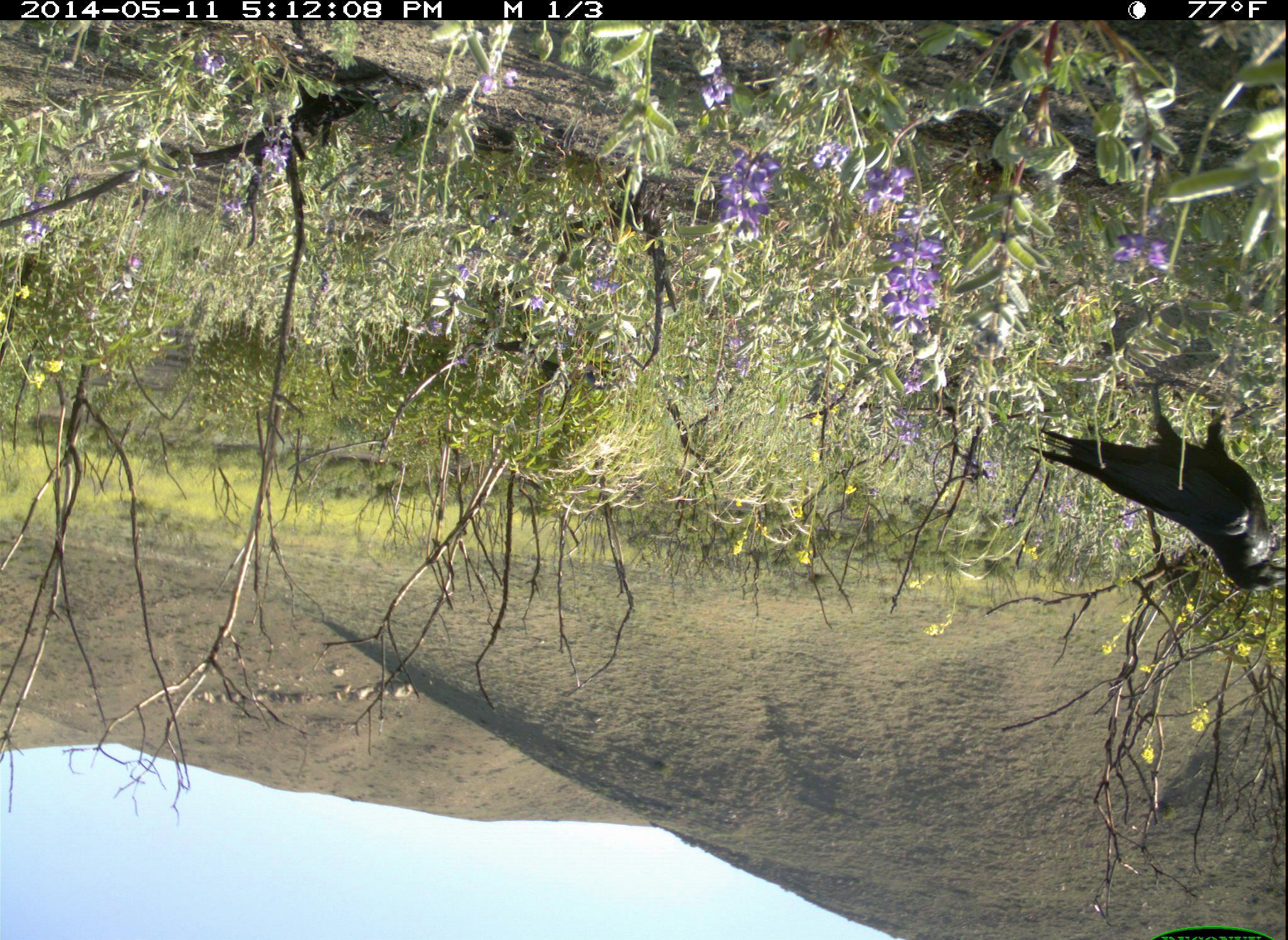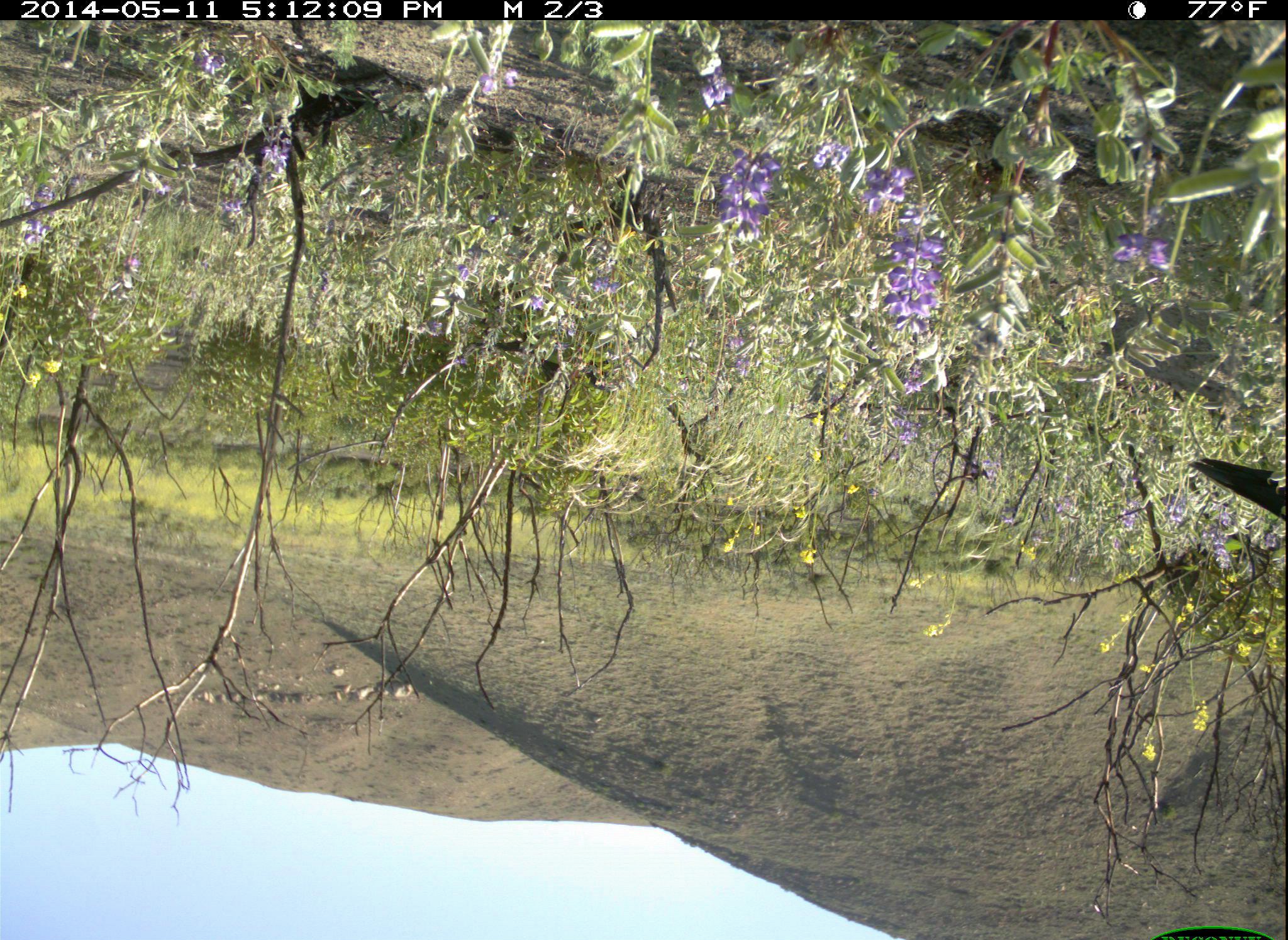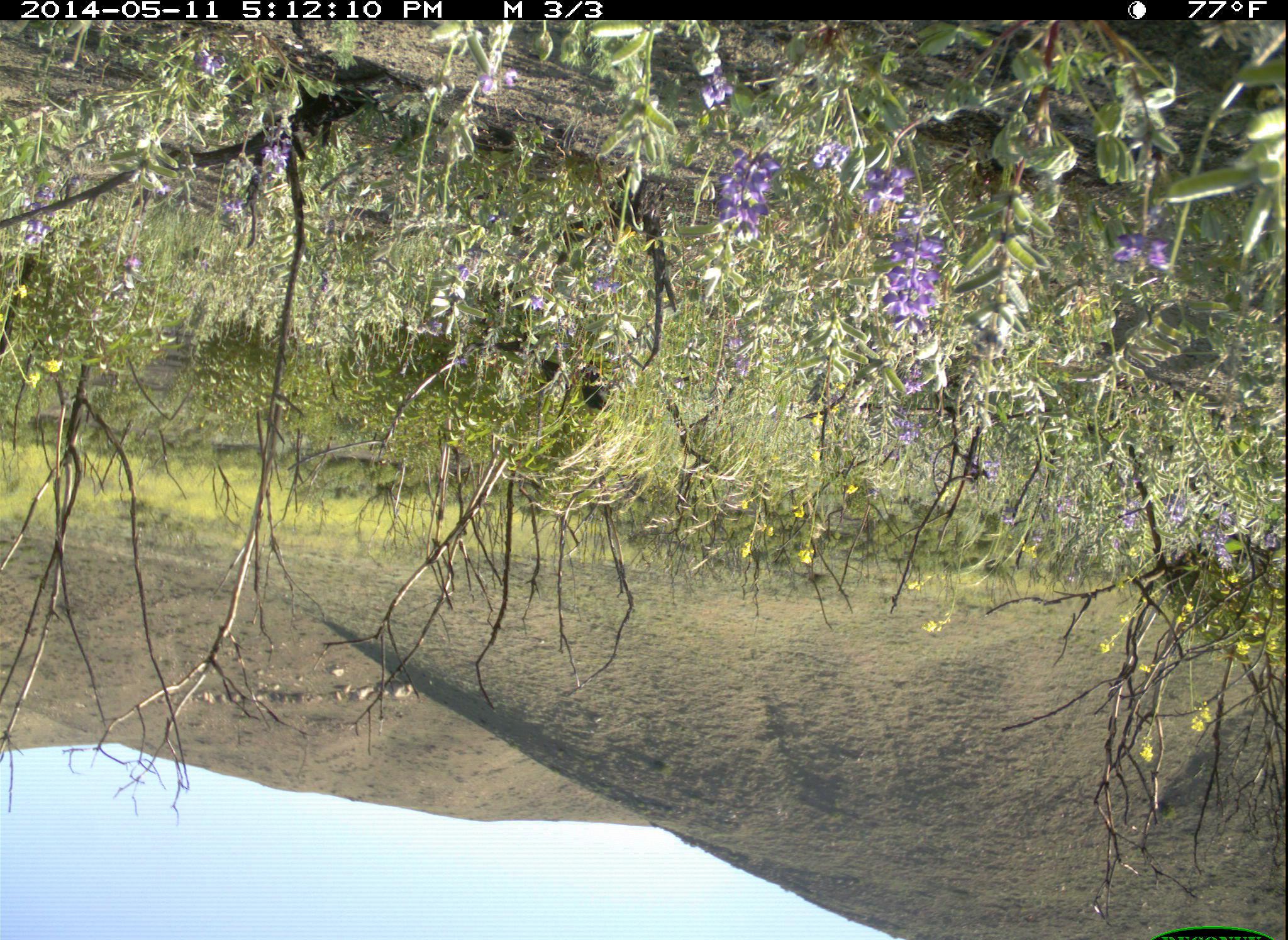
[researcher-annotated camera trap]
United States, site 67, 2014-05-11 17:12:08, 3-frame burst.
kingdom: Animalia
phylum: Chordata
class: Aves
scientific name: Aves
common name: bird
Bird (Aves).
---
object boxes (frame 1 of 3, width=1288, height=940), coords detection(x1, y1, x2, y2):
bird: detection(1023, 377, 1288, 590)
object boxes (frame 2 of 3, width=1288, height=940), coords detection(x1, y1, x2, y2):
bird: detection(468, 326, 613, 395); detection(1184, 449, 1288, 521)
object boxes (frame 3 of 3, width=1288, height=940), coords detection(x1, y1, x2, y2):
bird: detection(470, 337, 616, 416)